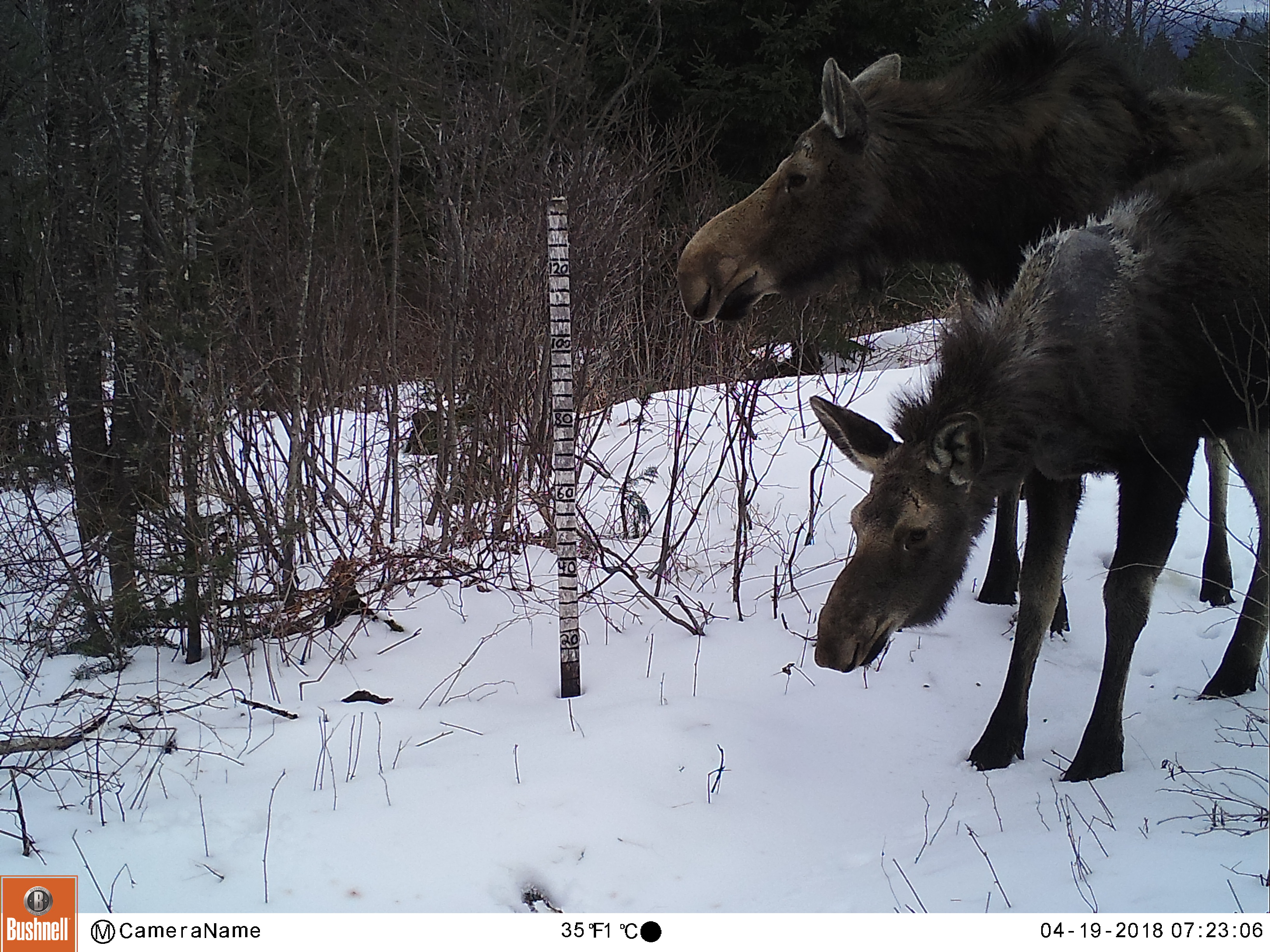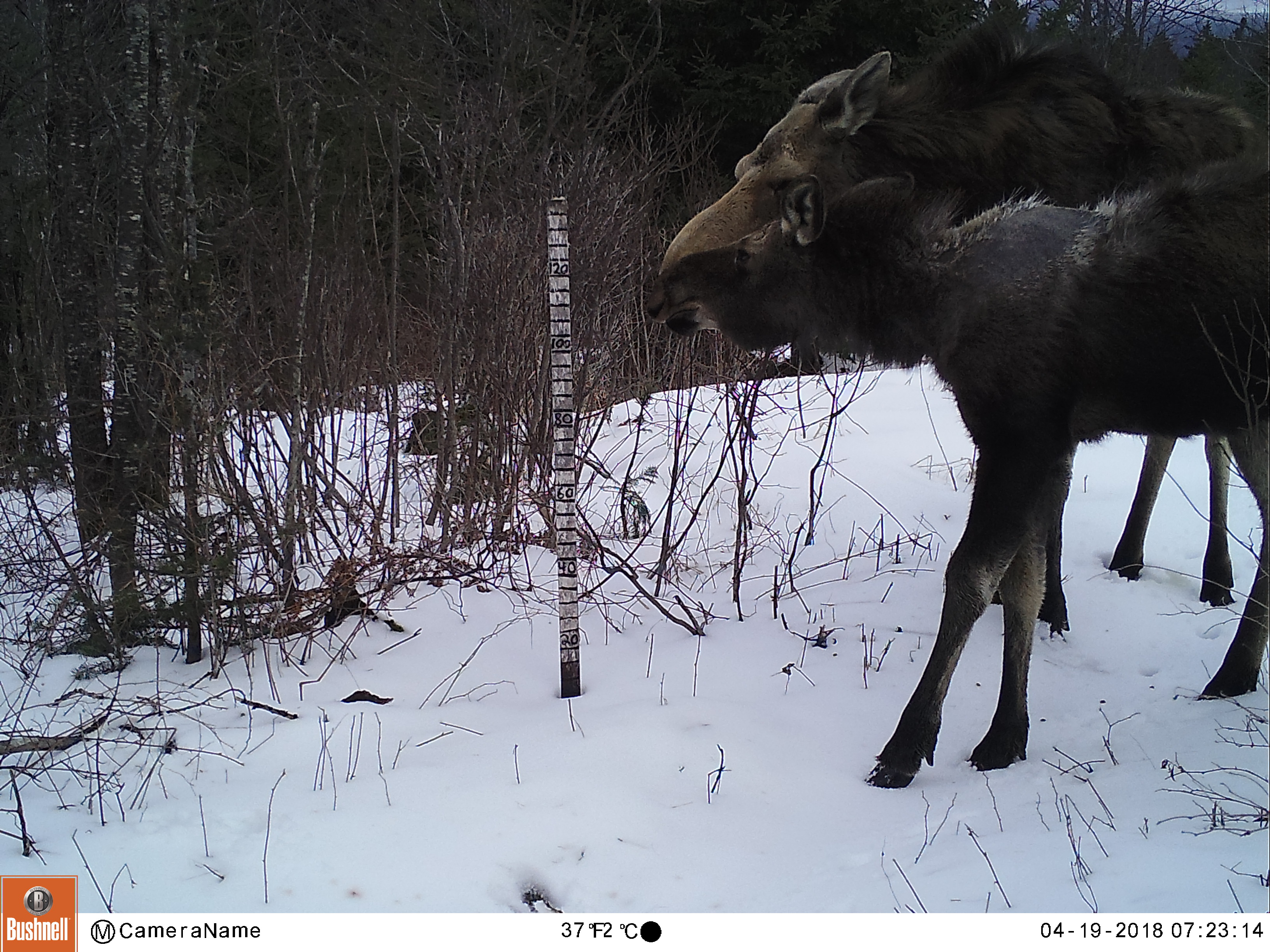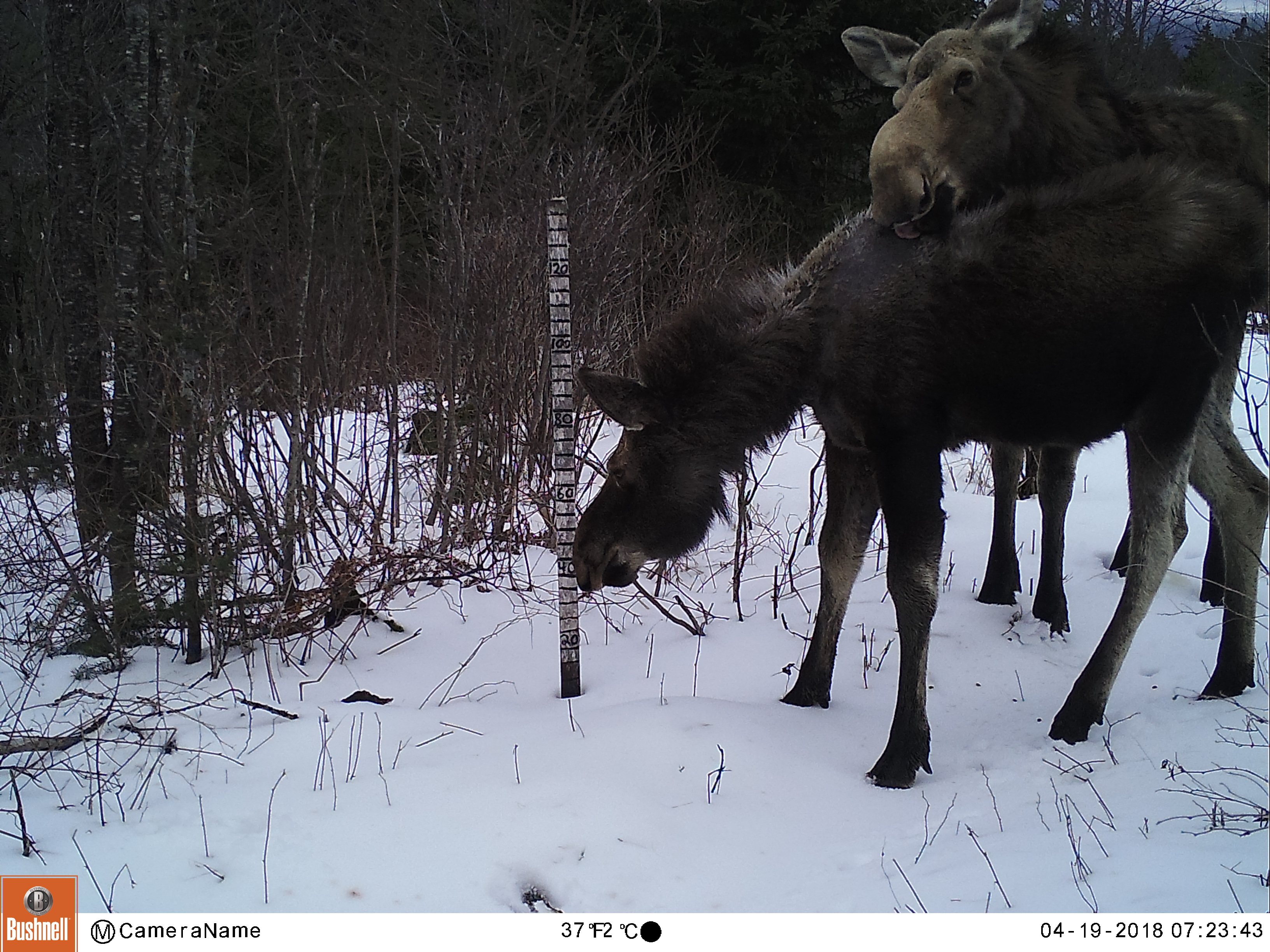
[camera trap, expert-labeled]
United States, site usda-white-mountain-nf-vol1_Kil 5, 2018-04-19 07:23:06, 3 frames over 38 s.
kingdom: Animalia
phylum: Chordata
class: Mammalia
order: Artiodactyla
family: Cervidae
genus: Alces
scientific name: Alces alces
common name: moose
Moose (Alces alces).